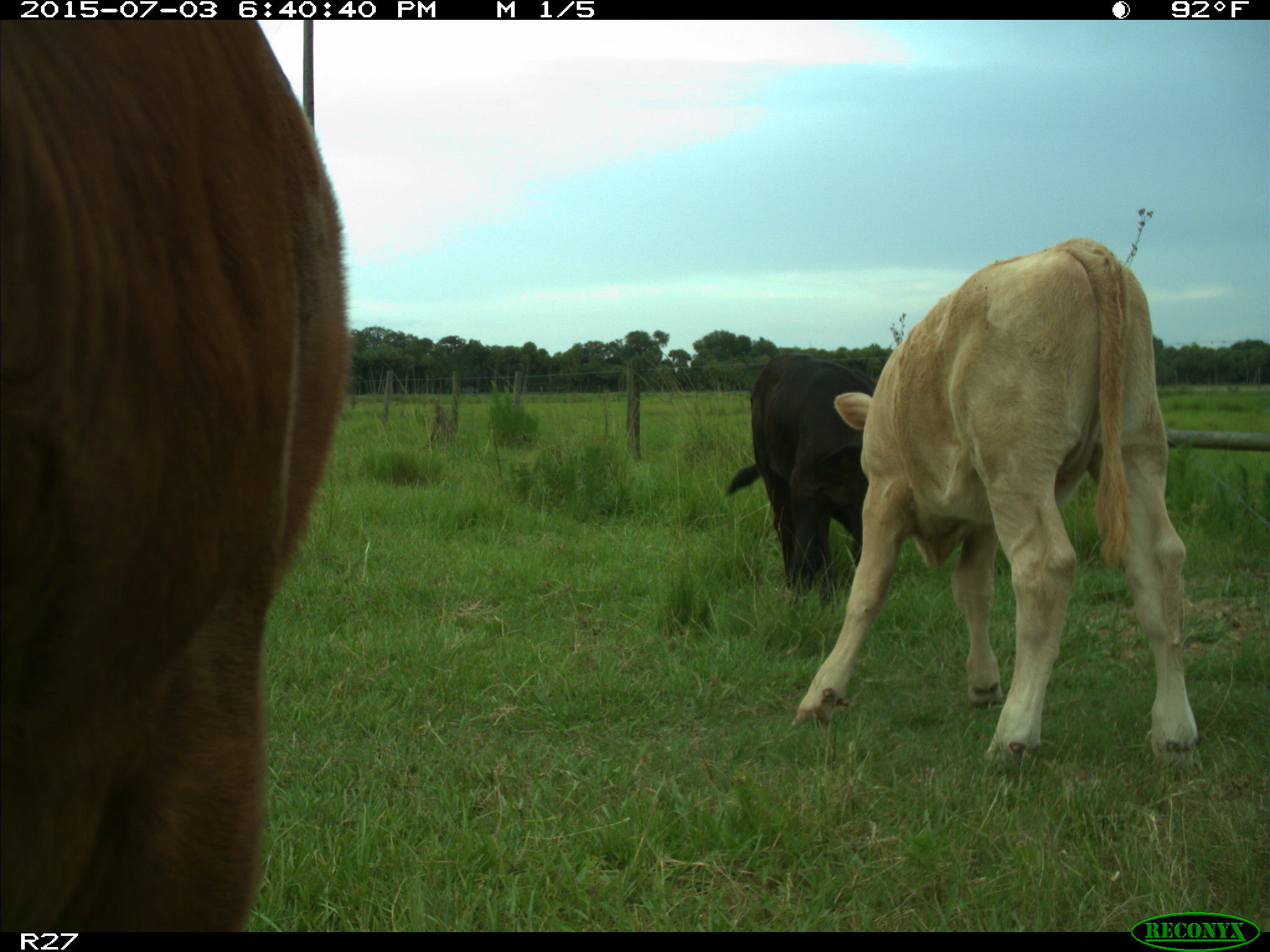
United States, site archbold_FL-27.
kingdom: Animalia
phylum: Chordata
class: Mammalia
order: Artiodactyla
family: Bovidae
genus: Bos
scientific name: Bos taurus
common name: domestic cow